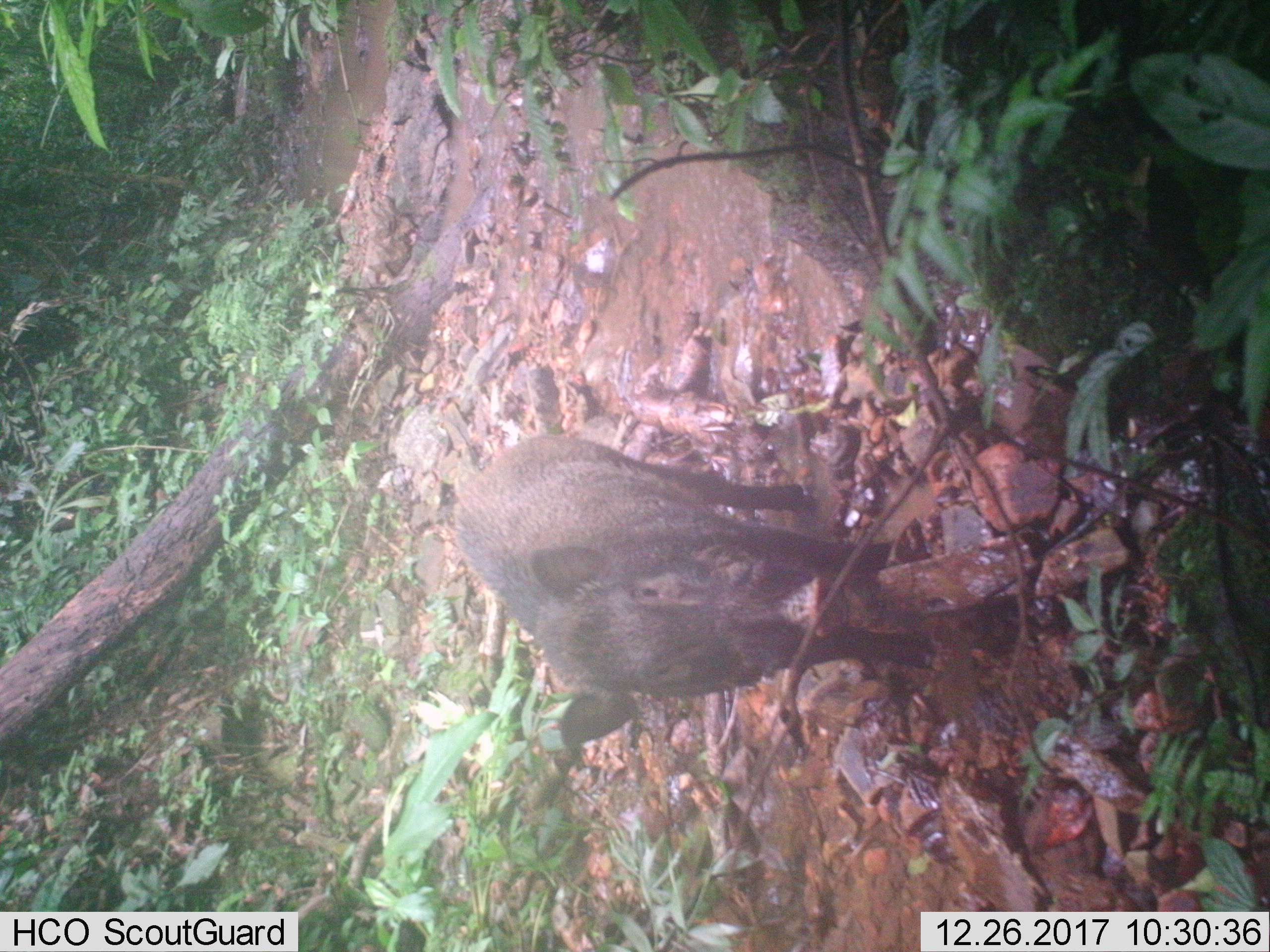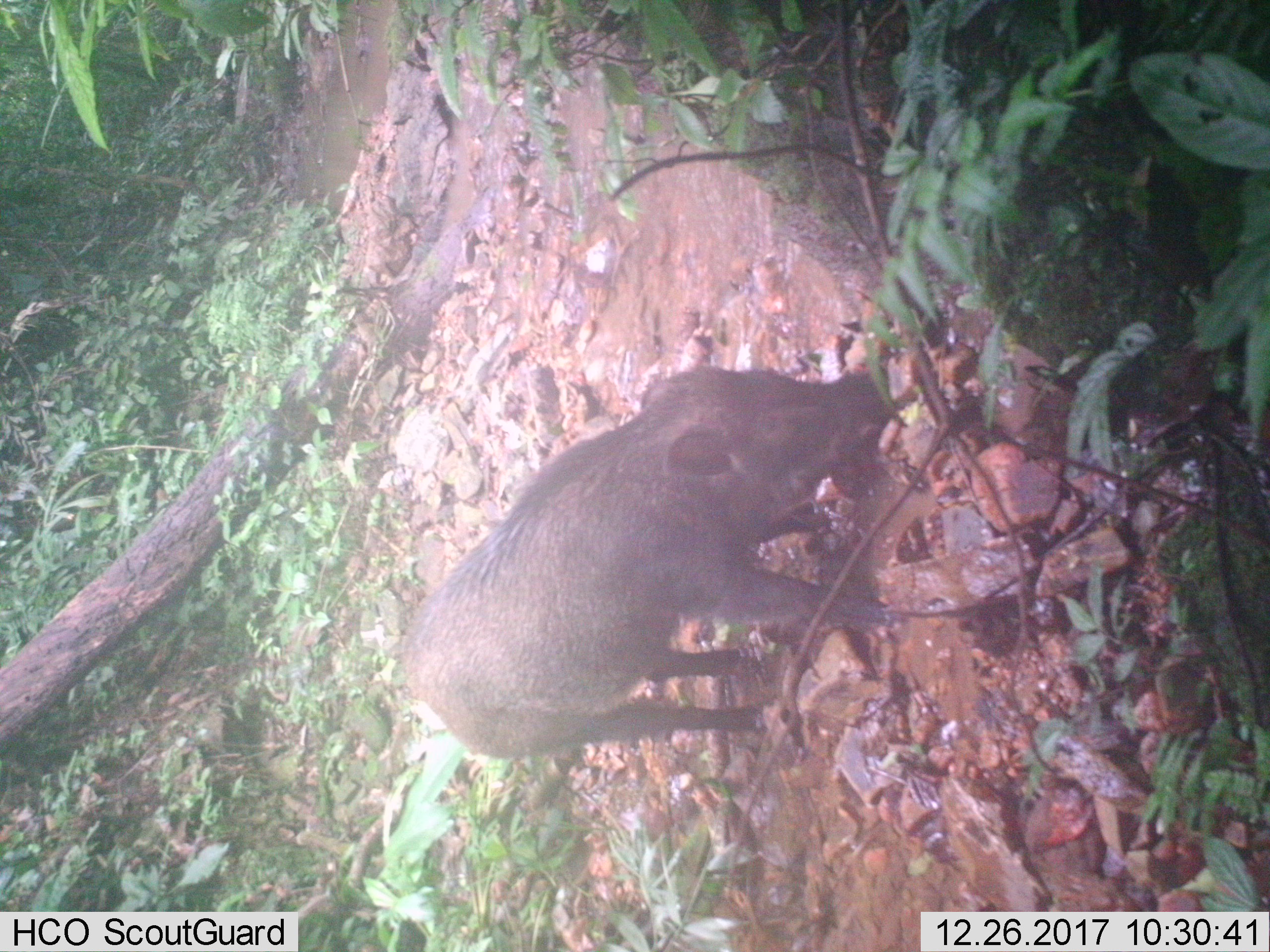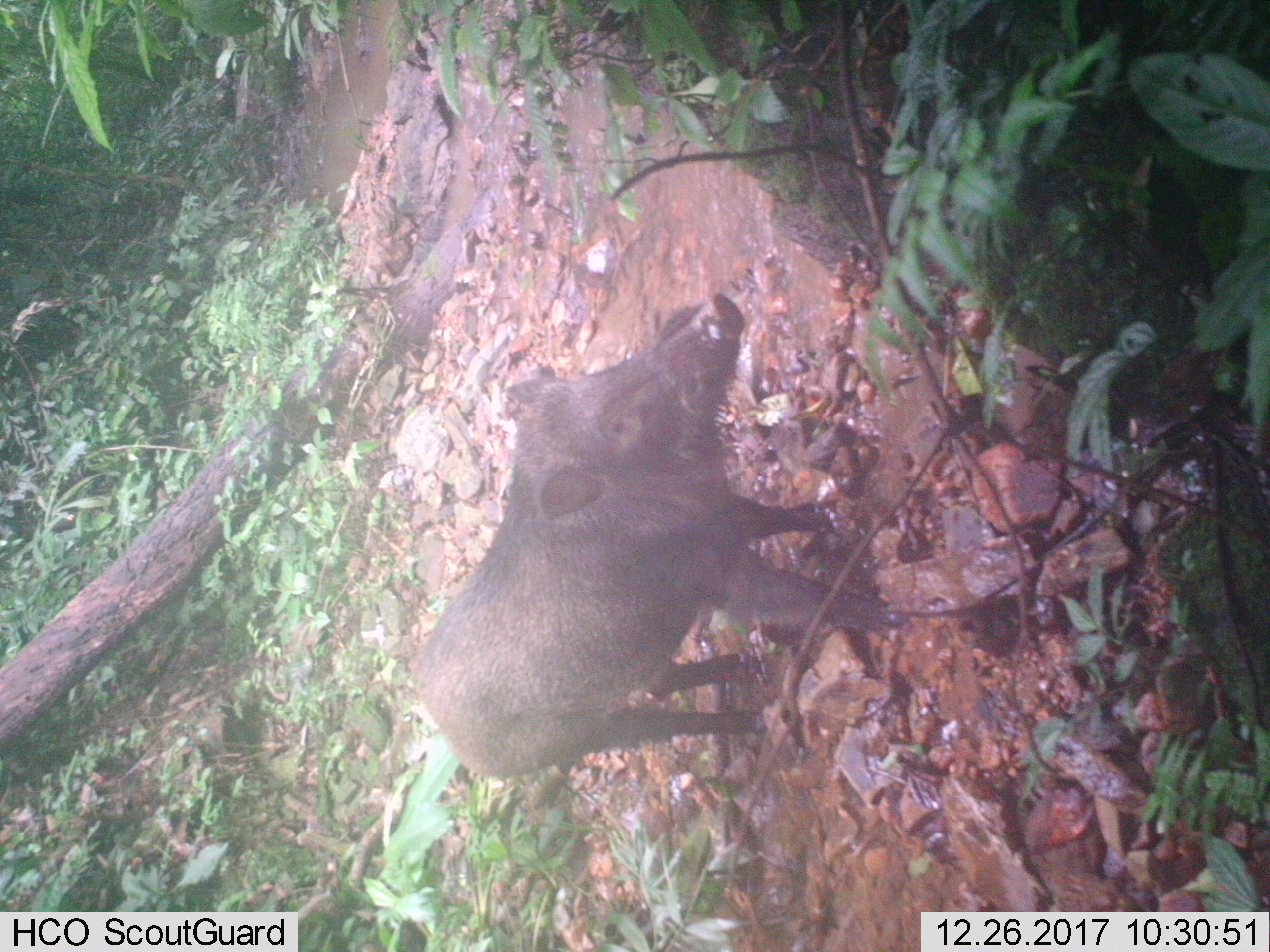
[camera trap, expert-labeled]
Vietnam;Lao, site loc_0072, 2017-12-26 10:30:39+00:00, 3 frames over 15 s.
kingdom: Animalia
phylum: Chordata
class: Mammalia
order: Artiodactyla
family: Suidae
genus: Sus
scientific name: Sus scrofa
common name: eurasian wild pig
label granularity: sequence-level